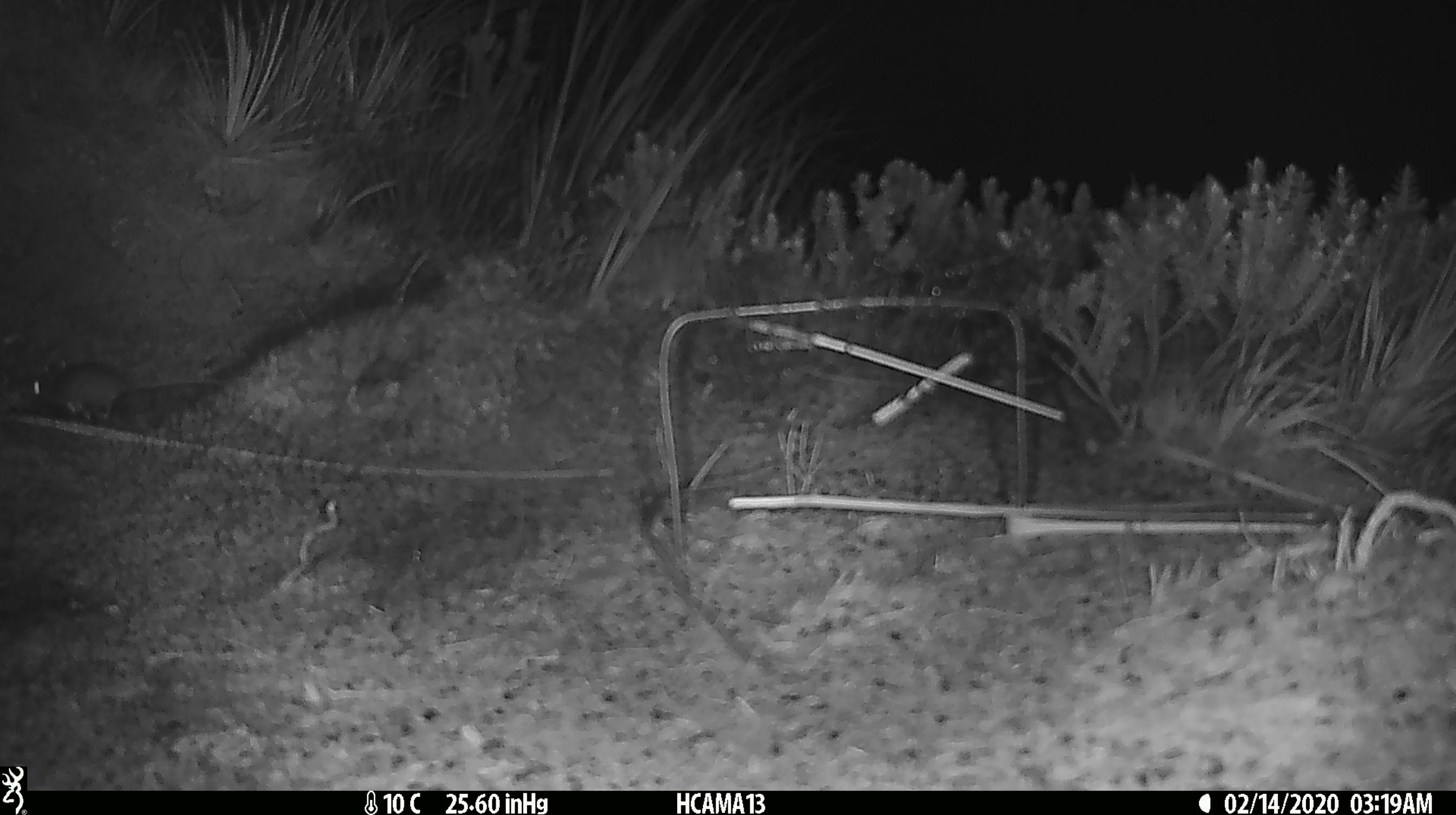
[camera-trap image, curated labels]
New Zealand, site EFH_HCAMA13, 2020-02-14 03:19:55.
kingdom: Animalia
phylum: Chordata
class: Mammalia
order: Rodentia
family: Muridae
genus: Mus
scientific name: Mus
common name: mouse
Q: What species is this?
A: Mouse (Mus).